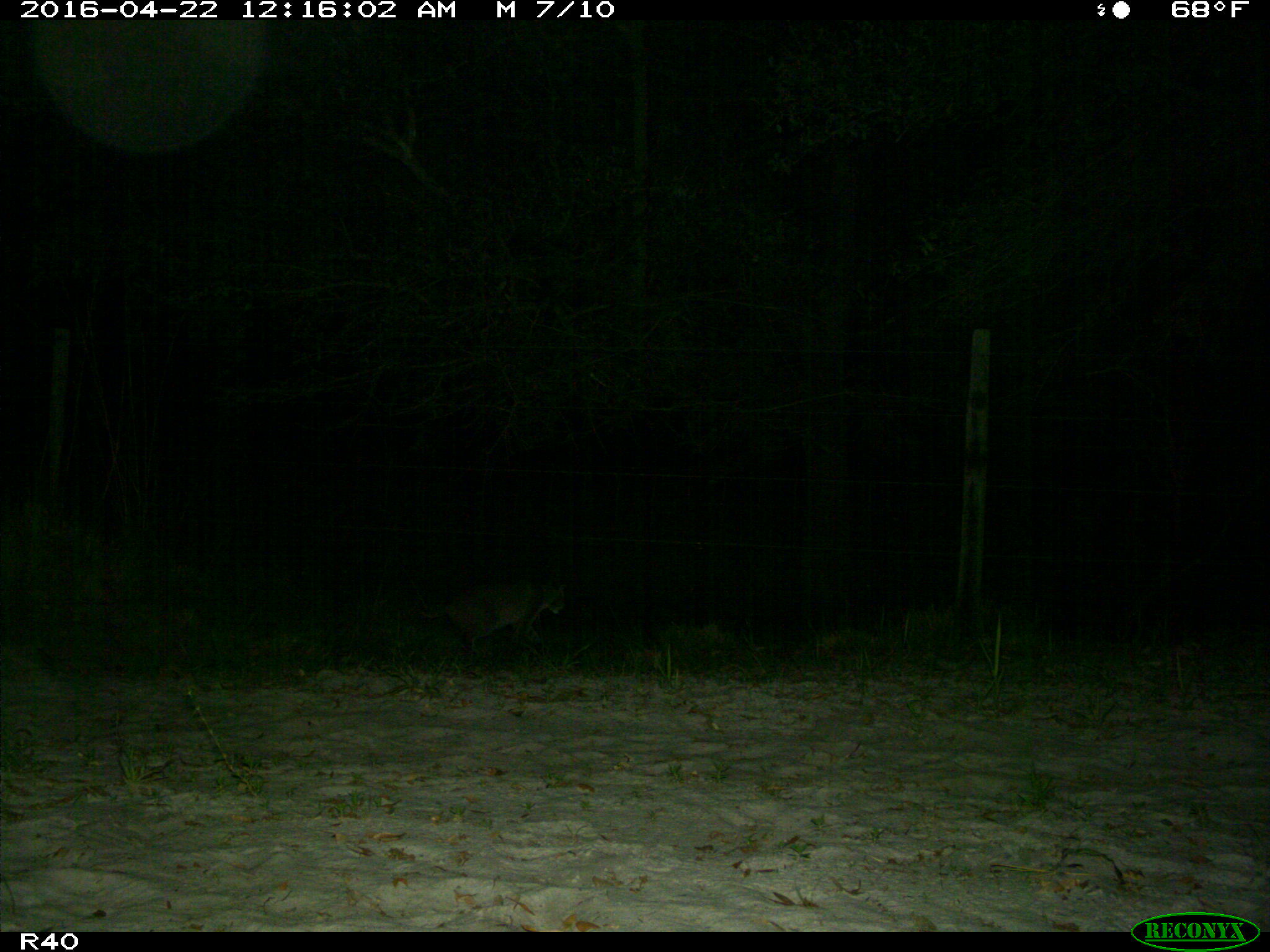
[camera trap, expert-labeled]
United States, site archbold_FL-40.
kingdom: Animalia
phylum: Chordata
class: Mammalia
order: Carnivora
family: Felidae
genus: Lynx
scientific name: Lynx rufus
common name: bobcat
Lynx rufus (bobcat).